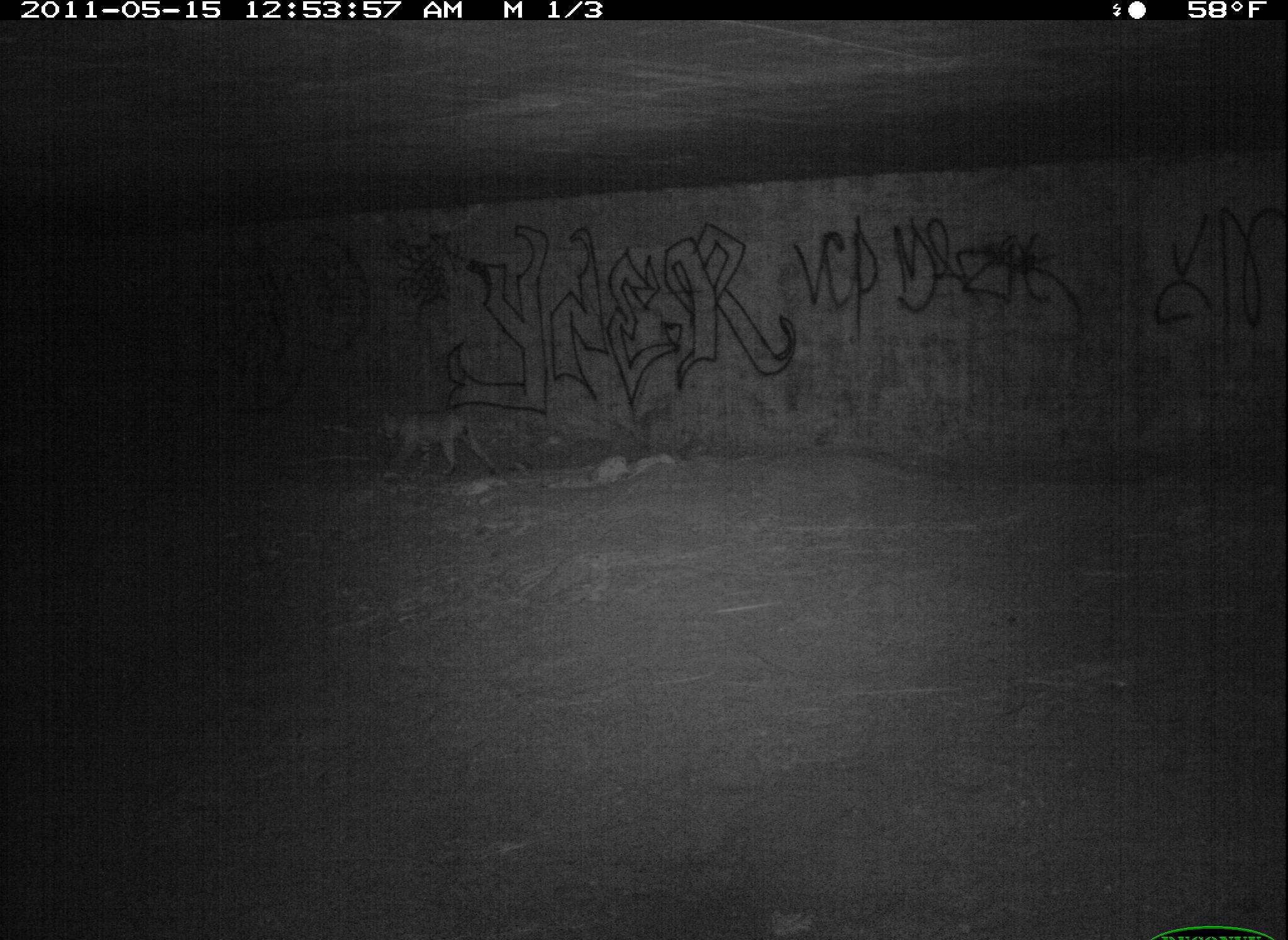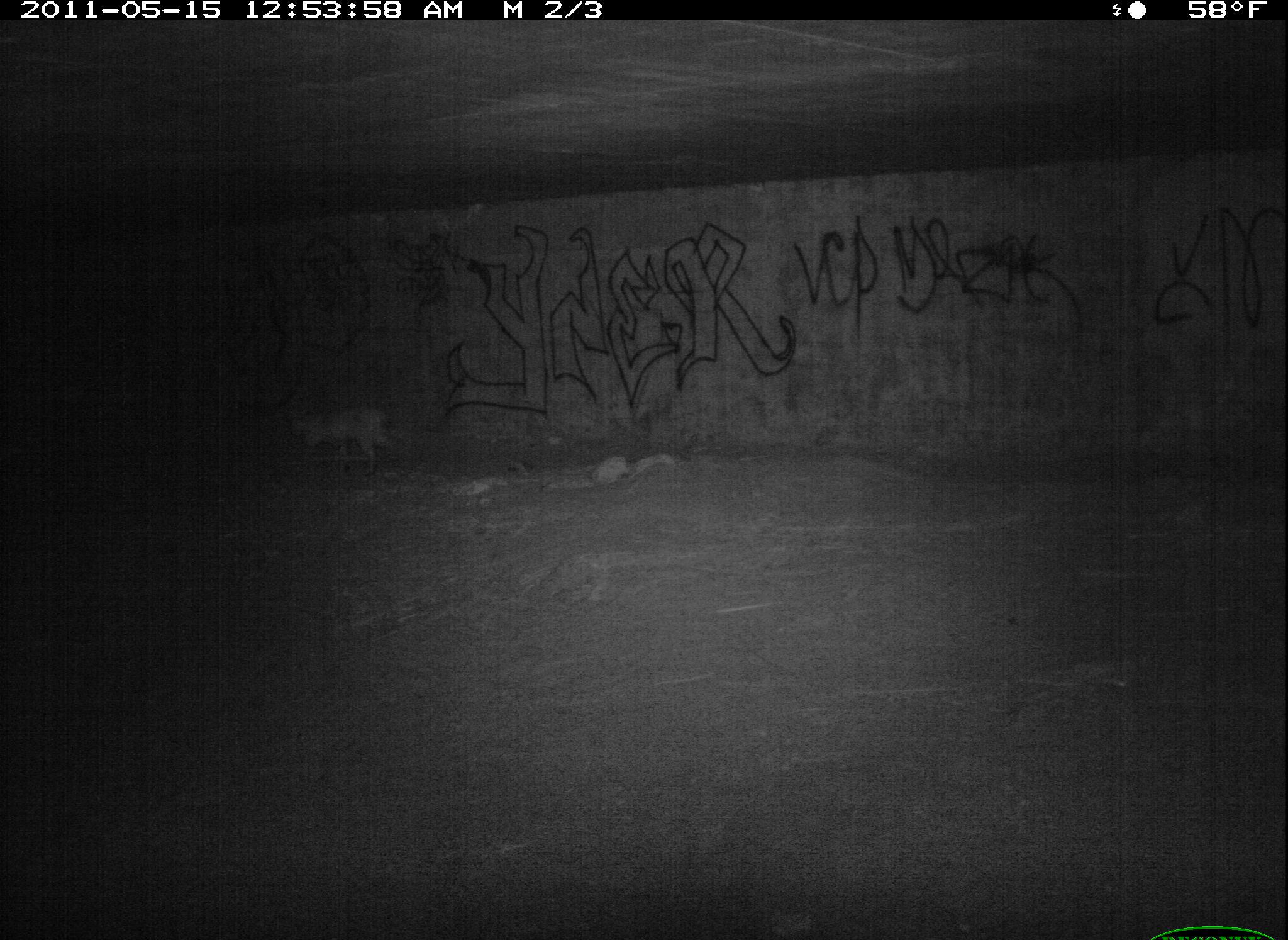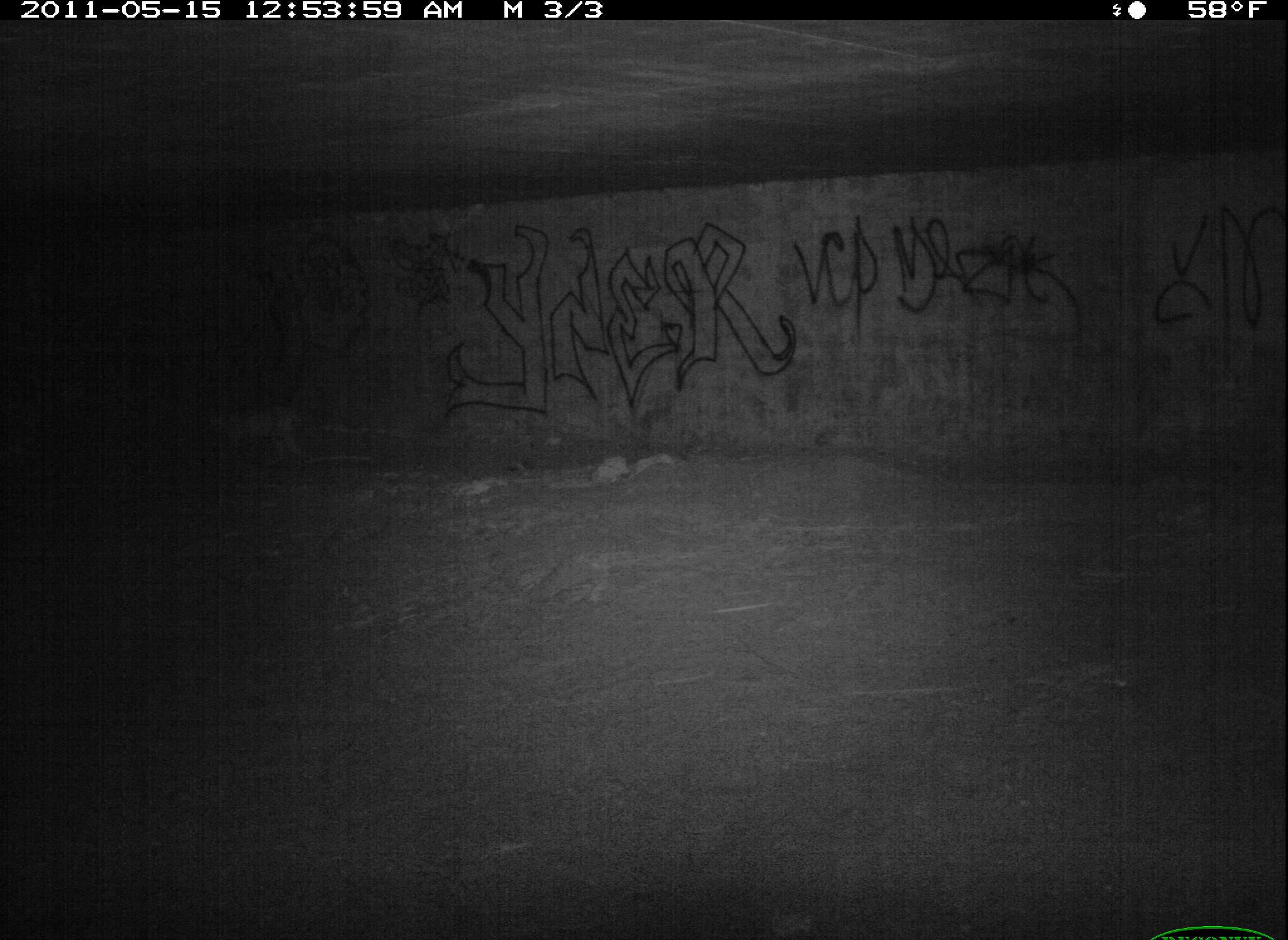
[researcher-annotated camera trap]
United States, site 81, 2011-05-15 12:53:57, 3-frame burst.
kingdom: Animalia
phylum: Chordata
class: Mammalia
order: Carnivora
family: Felidae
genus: Lynx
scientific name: Lynx rufus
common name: bobcat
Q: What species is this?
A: Bobcat (Lynx rufus).